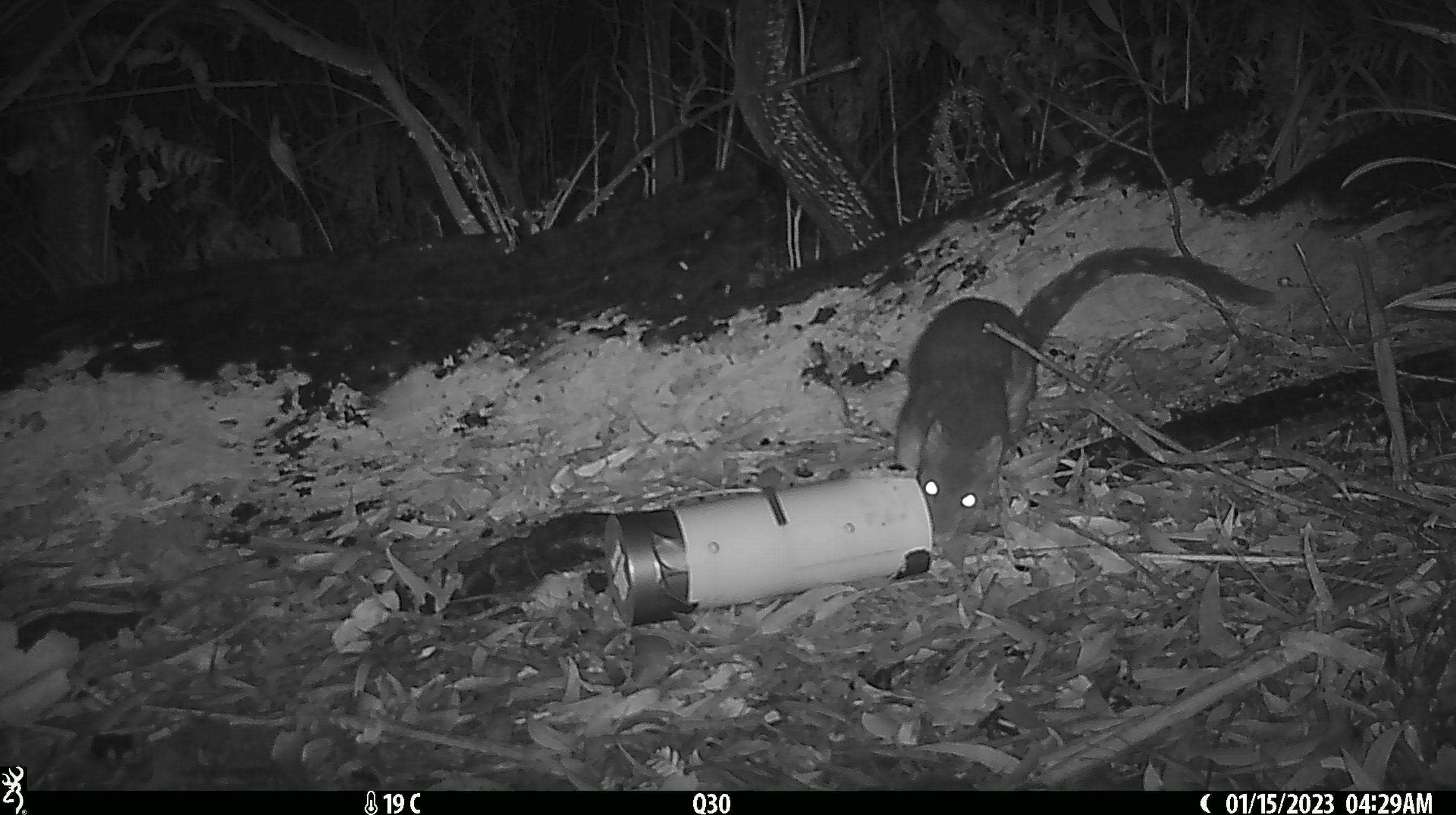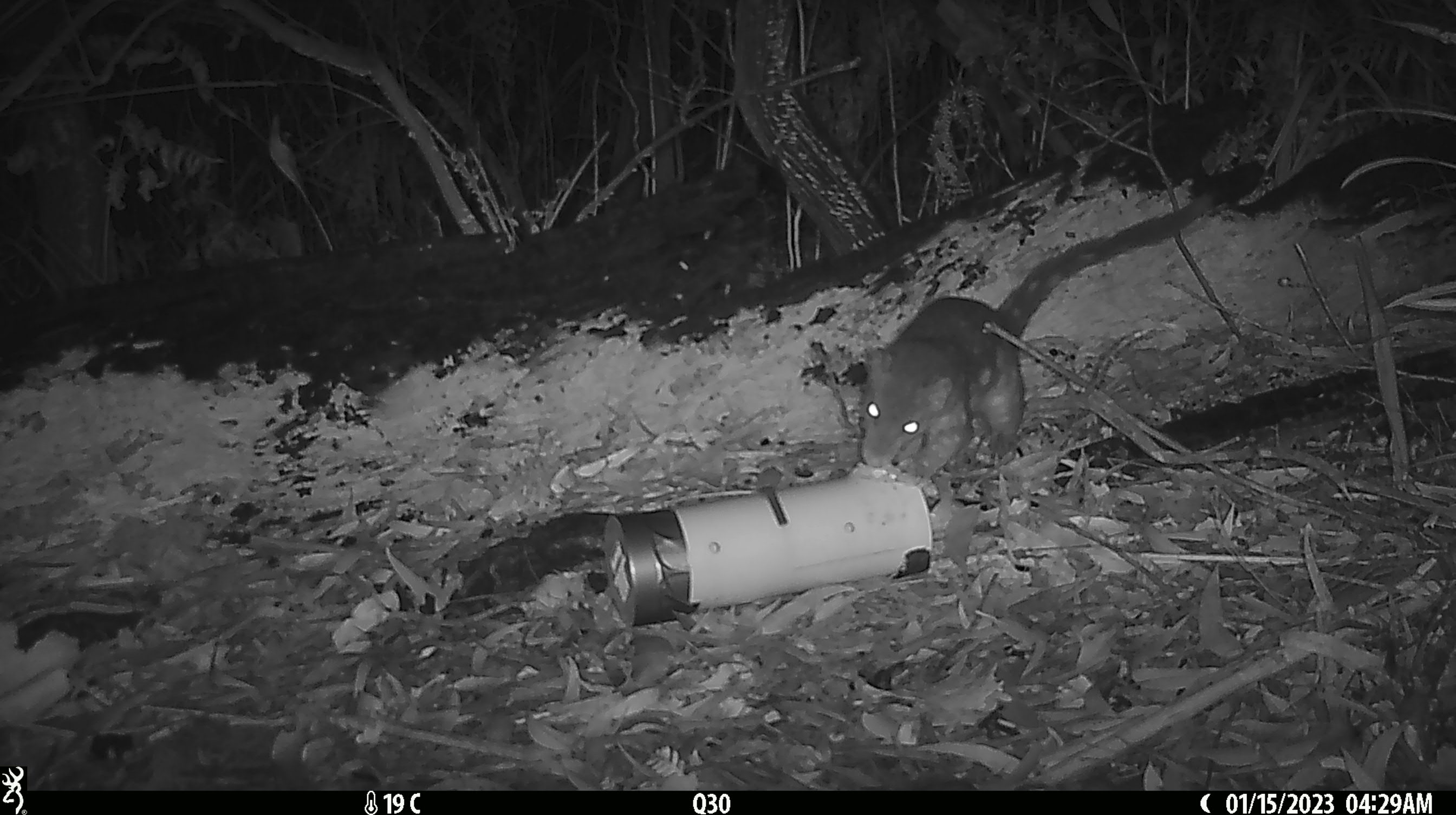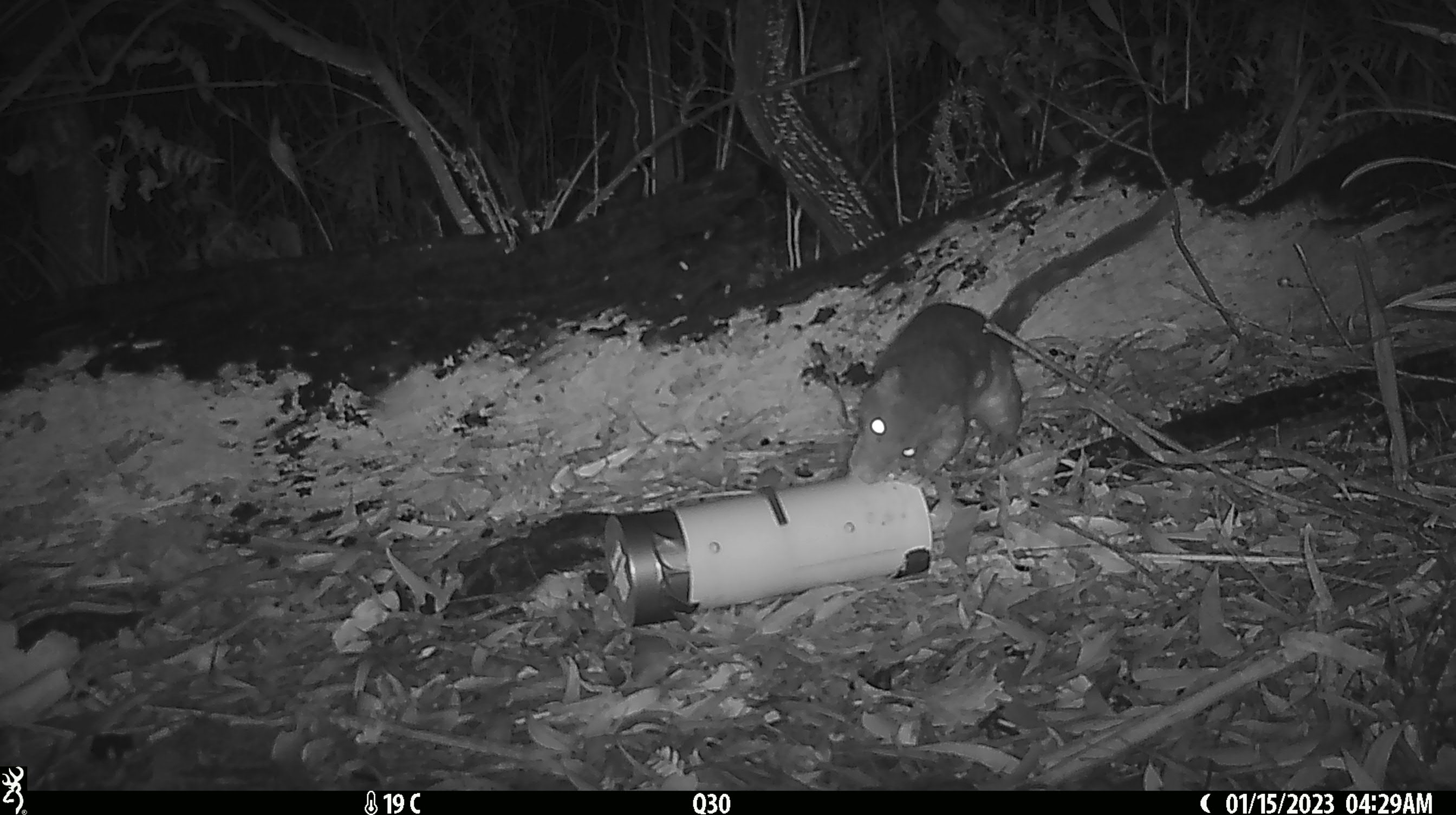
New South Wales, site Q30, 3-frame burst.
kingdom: Animalia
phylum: Chordata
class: Mammalia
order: Dasyuromorphia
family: Dasyuridae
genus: Dasyurus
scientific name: Dasyurus maculatus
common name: spotted-tailed quoll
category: quoll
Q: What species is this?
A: Quoll (spotted-tailed quoll) (Dasyurus maculatus).